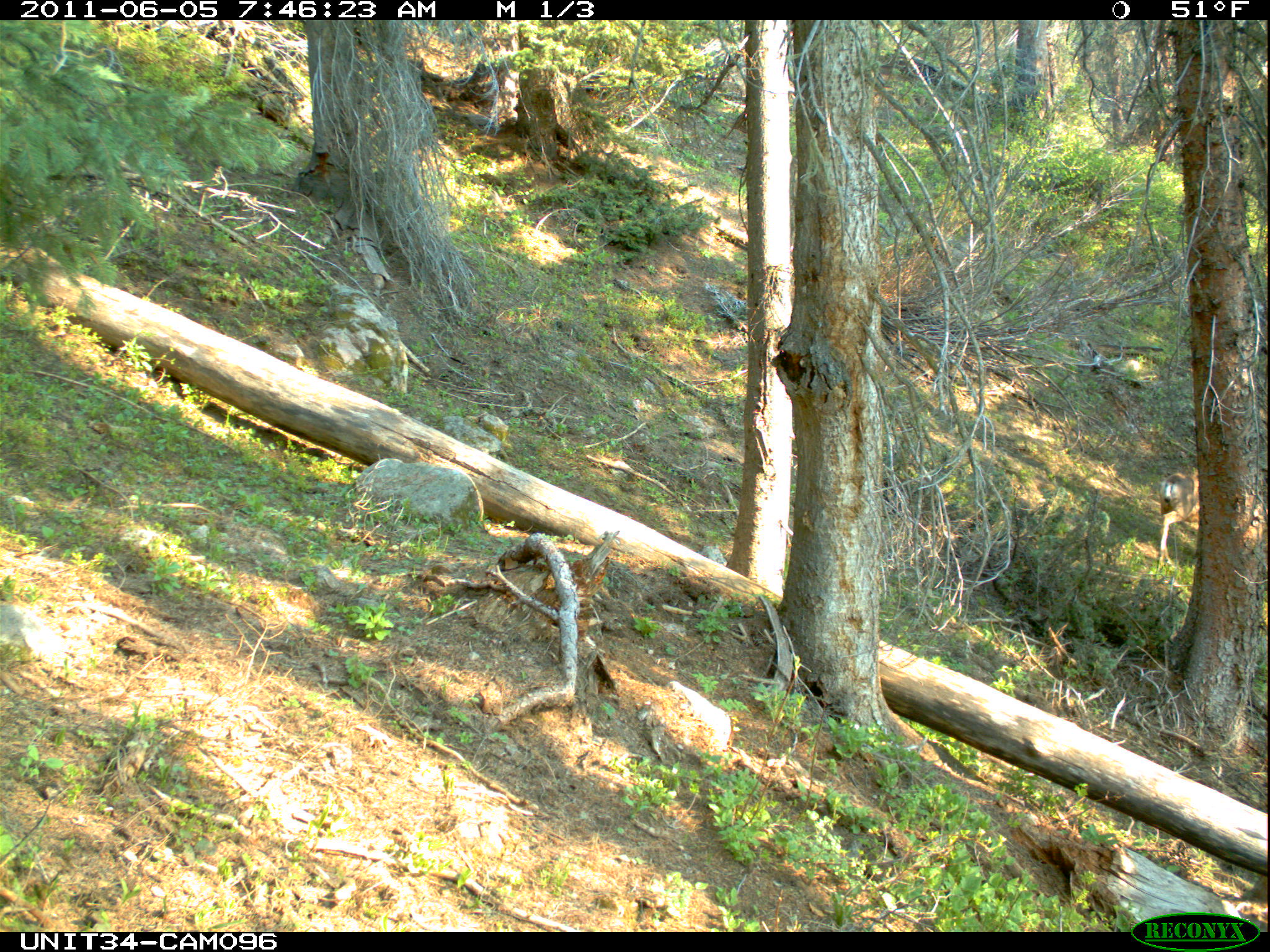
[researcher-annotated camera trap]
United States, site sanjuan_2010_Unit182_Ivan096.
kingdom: Animalia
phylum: Chordata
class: Mammalia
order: Artiodactyla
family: Cervidae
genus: Odocoileus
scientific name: Odocoileus hemionus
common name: mule deer